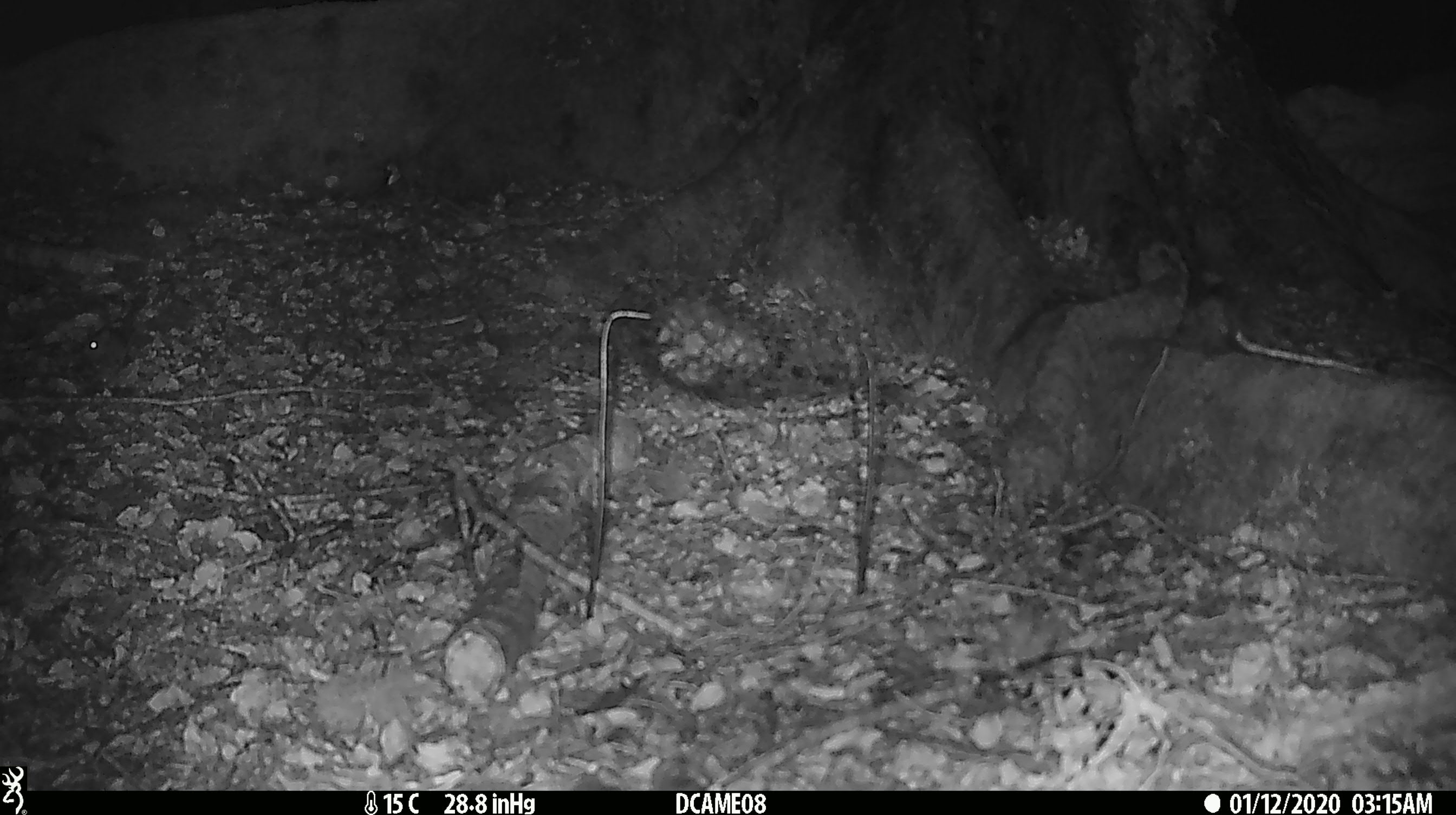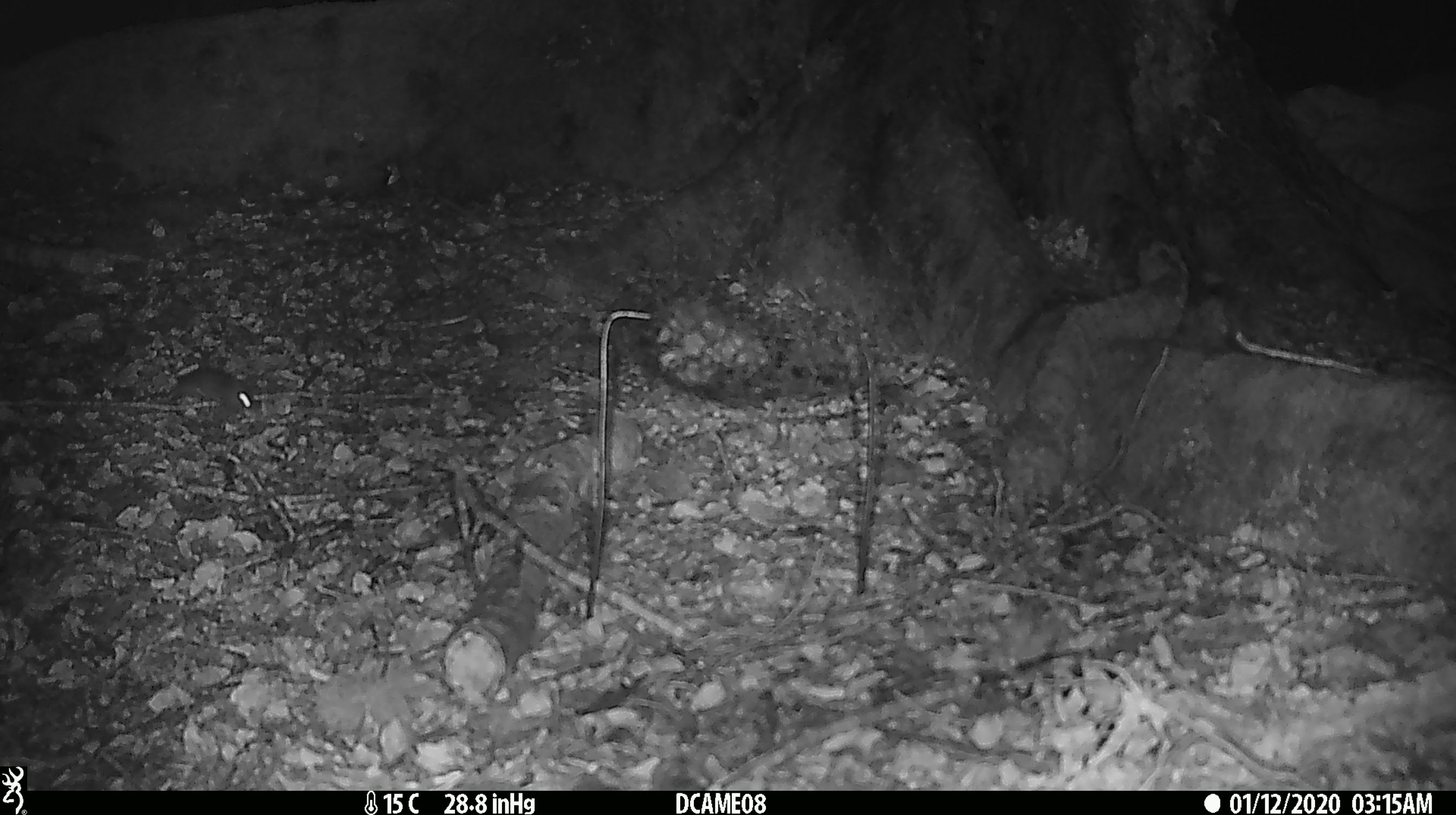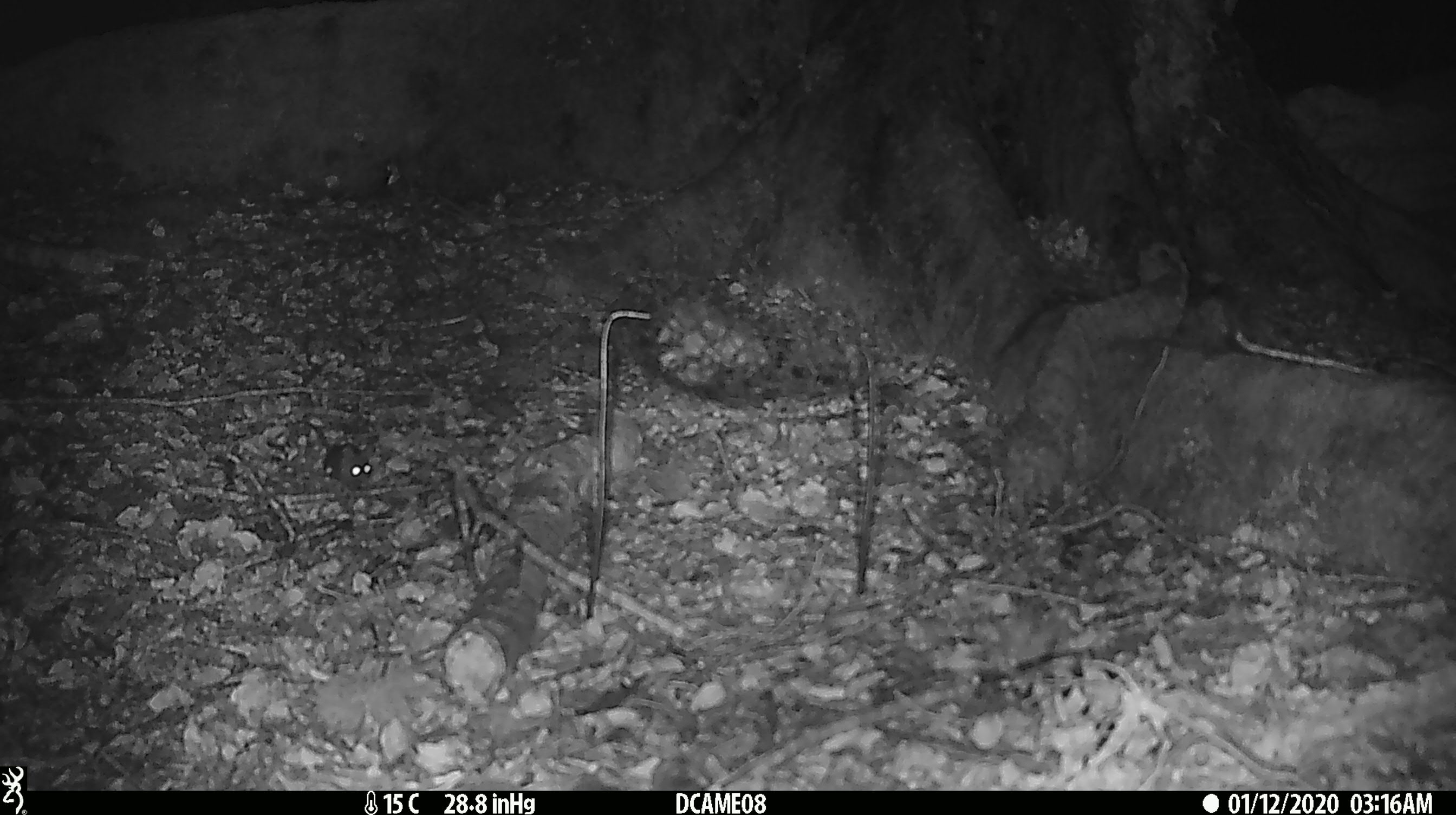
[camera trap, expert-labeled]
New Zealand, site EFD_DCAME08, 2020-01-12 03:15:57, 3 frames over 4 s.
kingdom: Animalia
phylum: Chordata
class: Mammalia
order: Rodentia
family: Muridae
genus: Mus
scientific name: Mus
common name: mouse